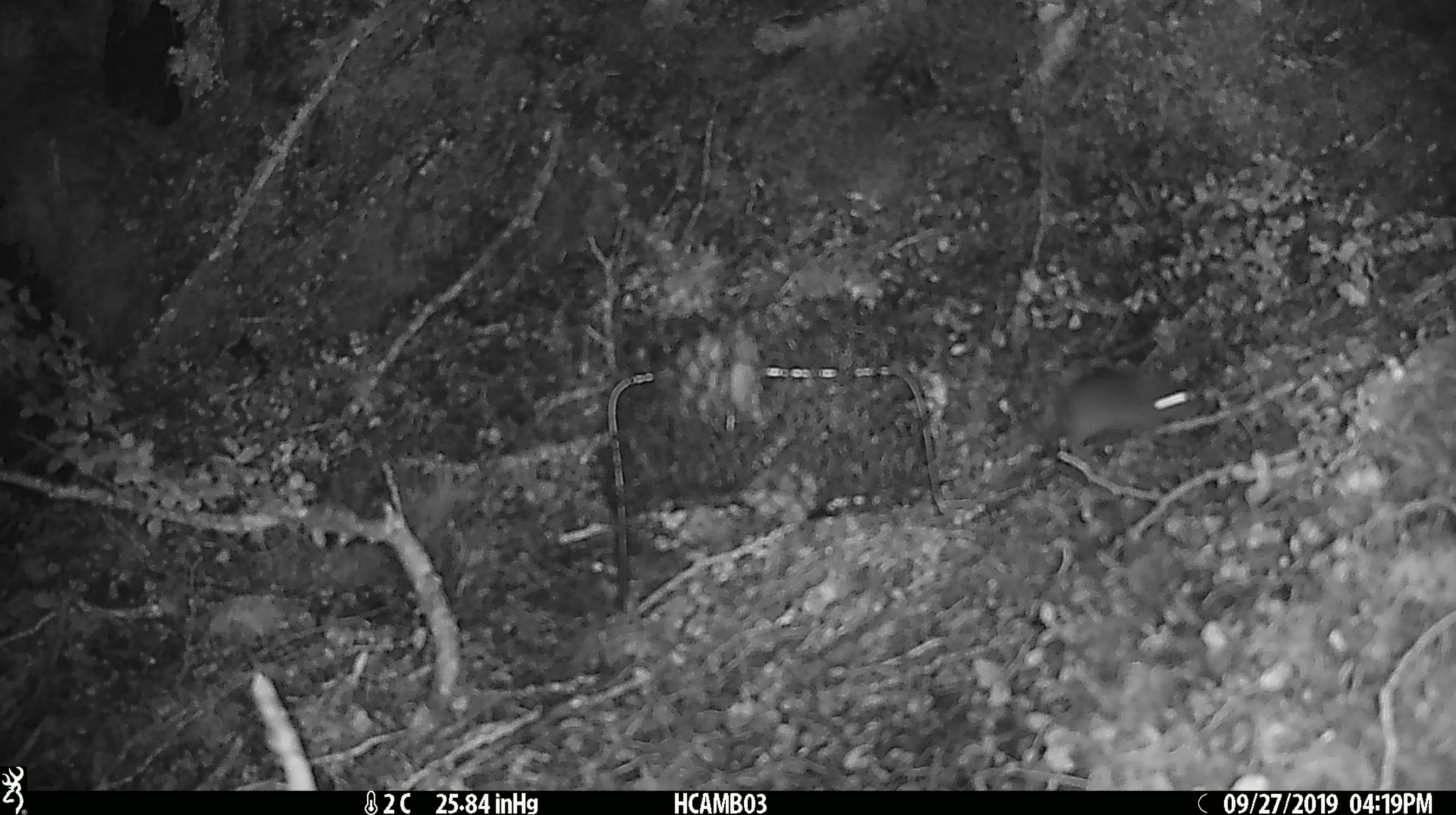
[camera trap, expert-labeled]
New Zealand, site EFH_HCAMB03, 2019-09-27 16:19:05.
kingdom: Animalia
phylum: Chordata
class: Mammalia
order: Rodentia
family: Muridae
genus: Mus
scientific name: Mus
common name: mouse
Mouse (Mus).